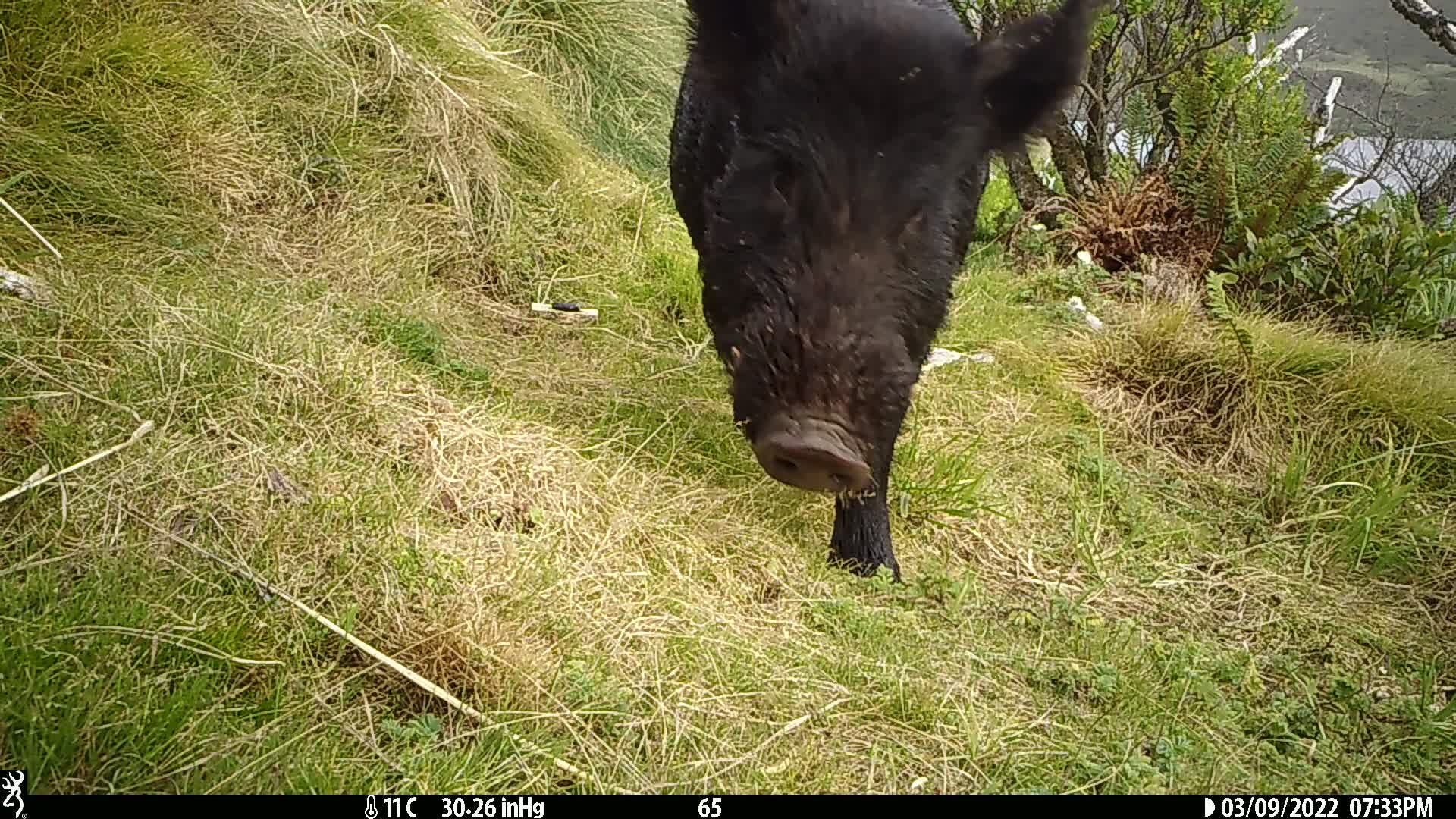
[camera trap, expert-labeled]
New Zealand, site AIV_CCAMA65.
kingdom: Animalia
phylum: Chordata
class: Mammalia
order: Artiodactyla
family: Suidae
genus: Sus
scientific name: Sus scrofa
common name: pig